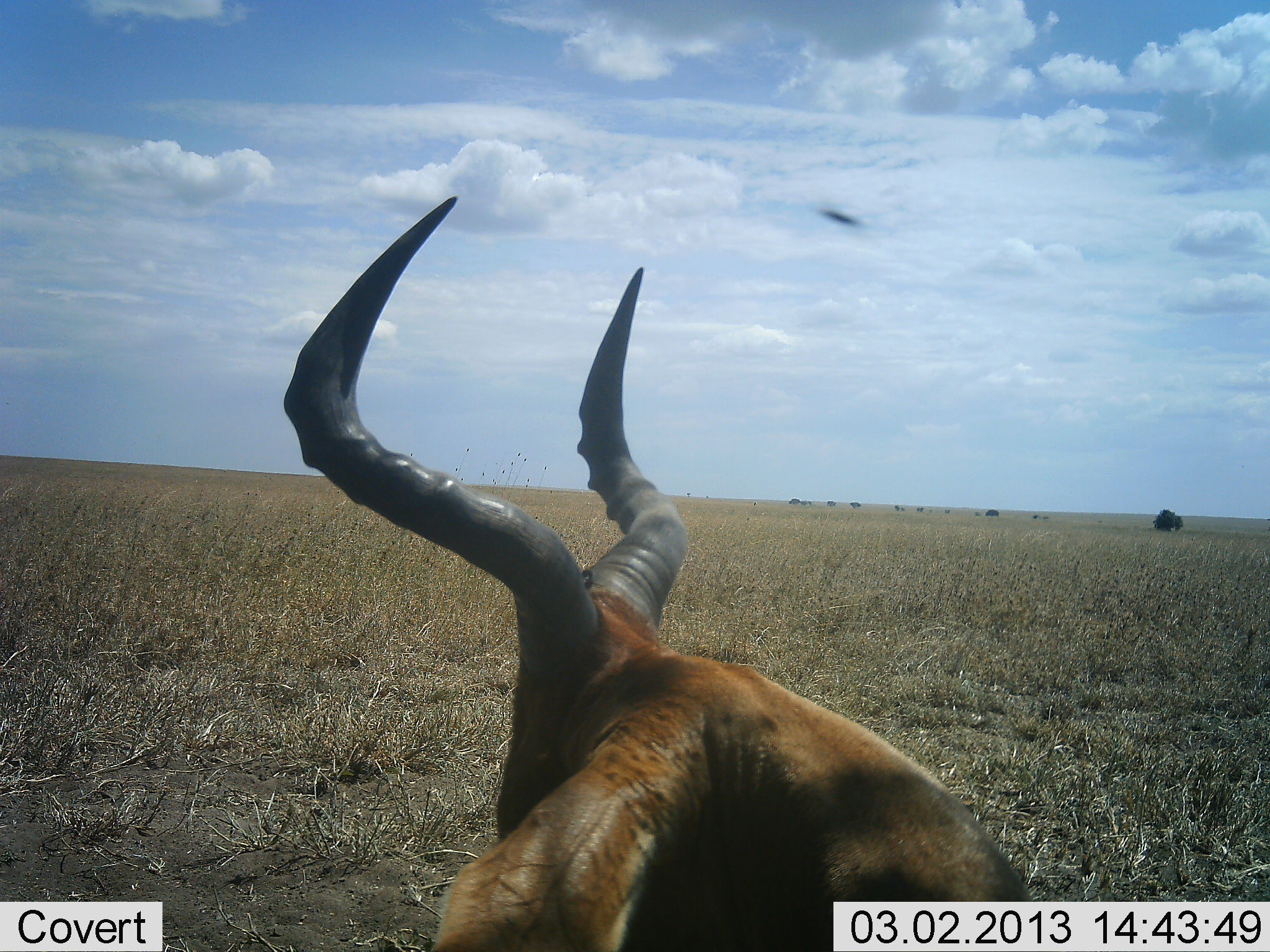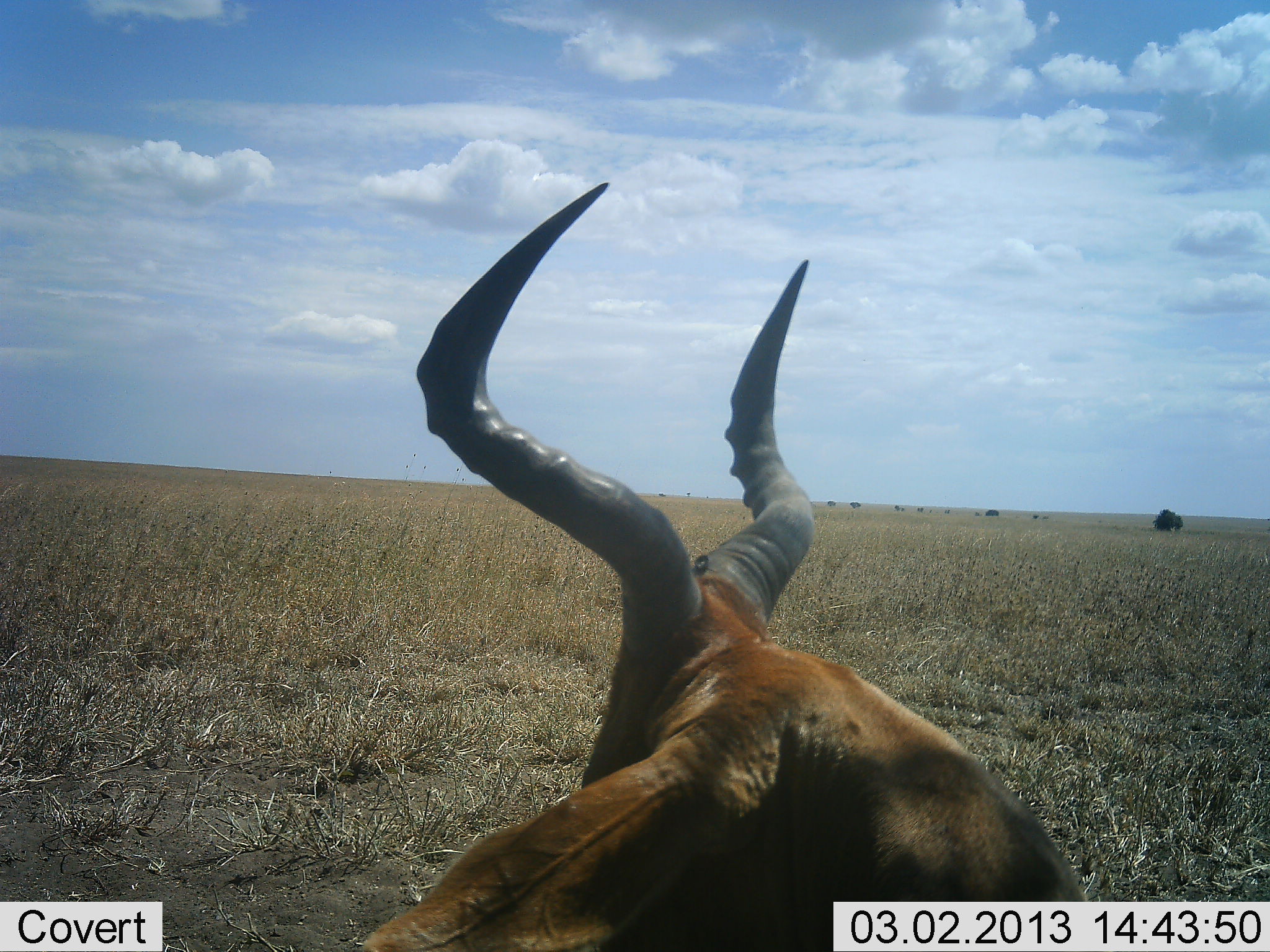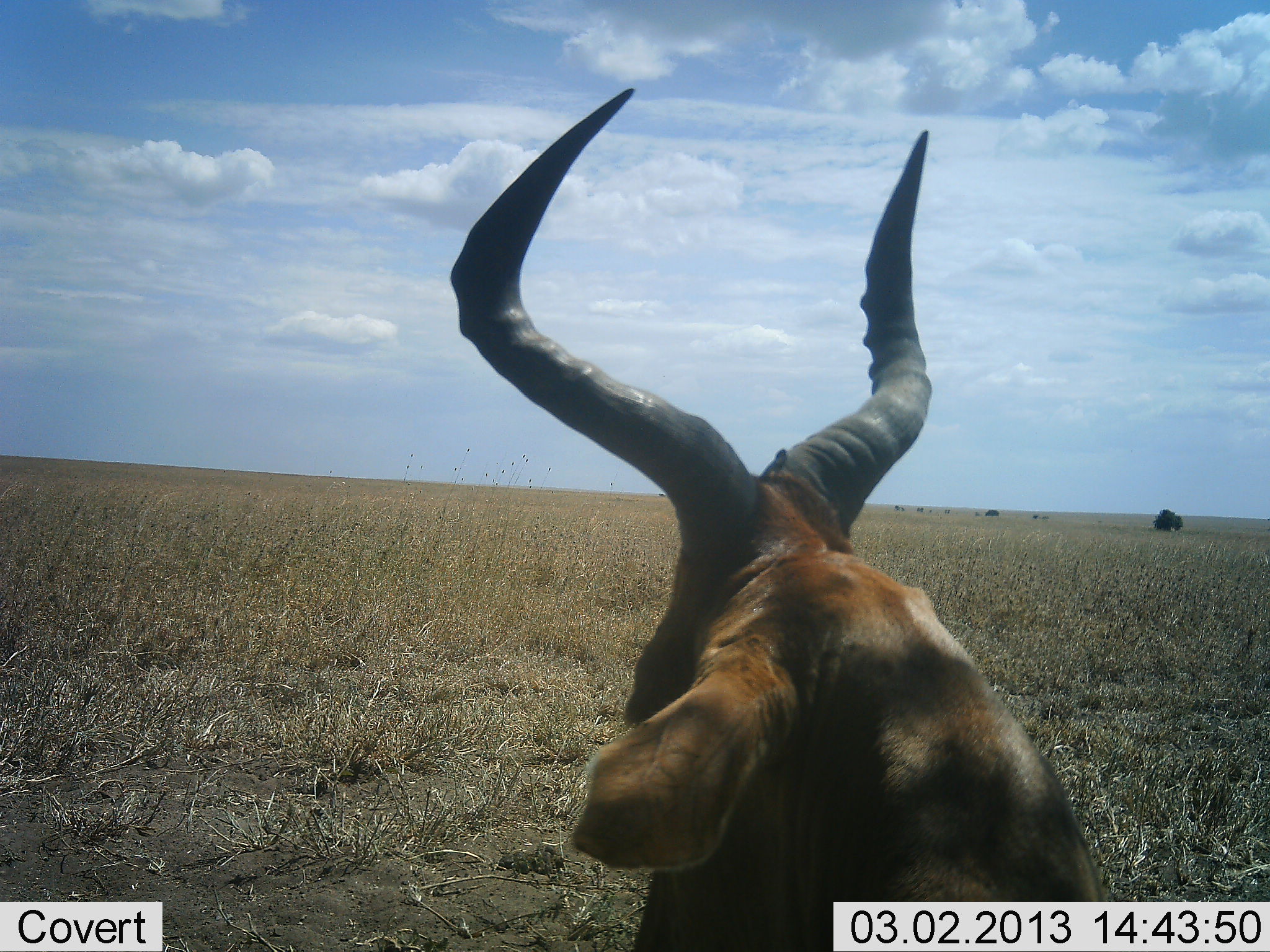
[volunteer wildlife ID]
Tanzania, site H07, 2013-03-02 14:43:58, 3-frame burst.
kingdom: Animalia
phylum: Chordata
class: Mammalia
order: Artiodactyla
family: Bovidae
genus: Alcelaphus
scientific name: Alcelaphus buselaphus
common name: hartebeest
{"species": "hartebeest (Alcelaphus buselaphus)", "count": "1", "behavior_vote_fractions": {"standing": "35%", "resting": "62%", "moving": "4%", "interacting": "0%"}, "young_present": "0%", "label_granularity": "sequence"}